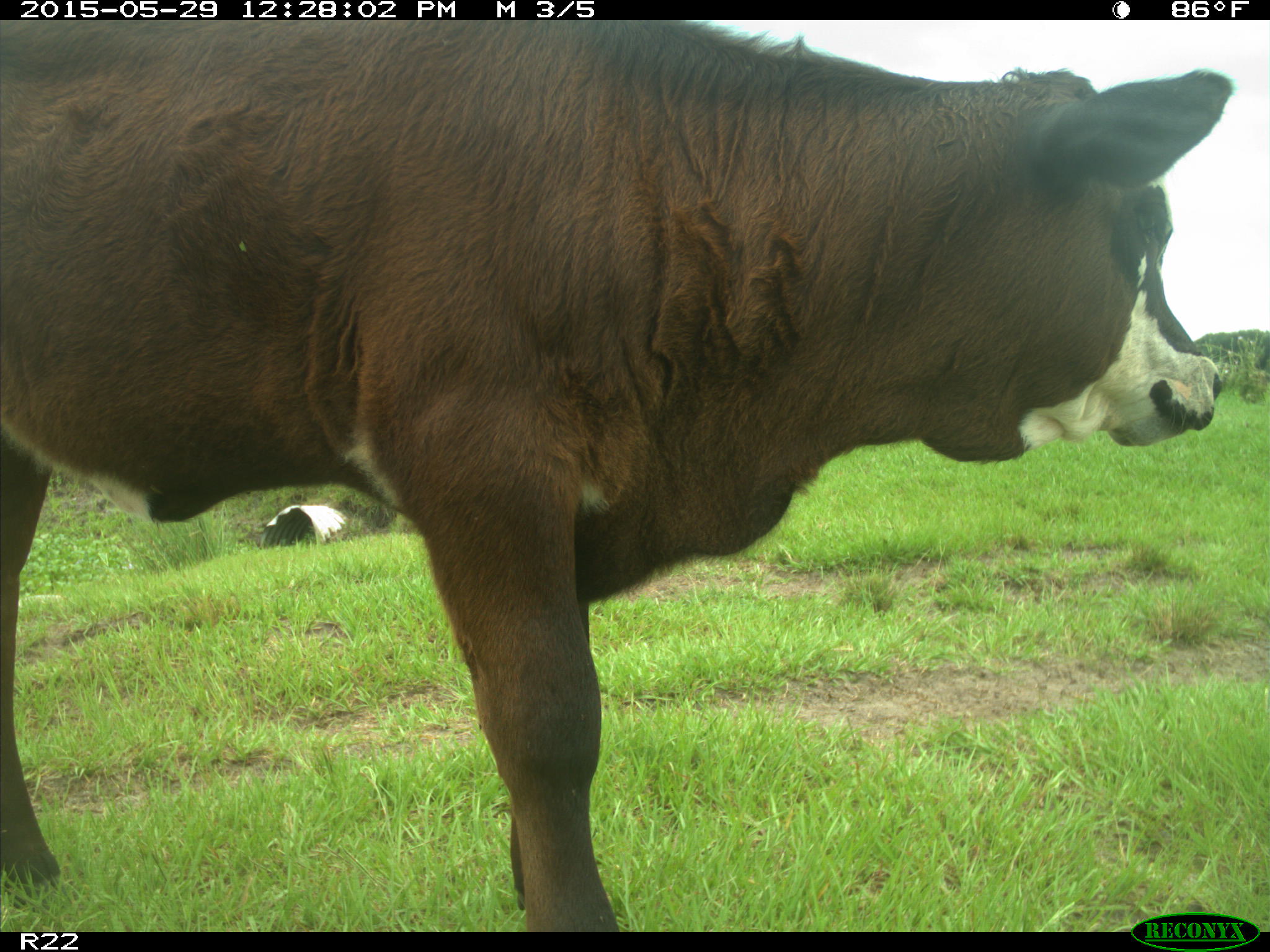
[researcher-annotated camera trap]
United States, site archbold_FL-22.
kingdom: Animalia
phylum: Chordata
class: Mammalia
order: Artiodactyla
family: Bovidae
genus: Bos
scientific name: Bos taurus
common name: domestic cow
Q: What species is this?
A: Bos taurus (domestic cow).